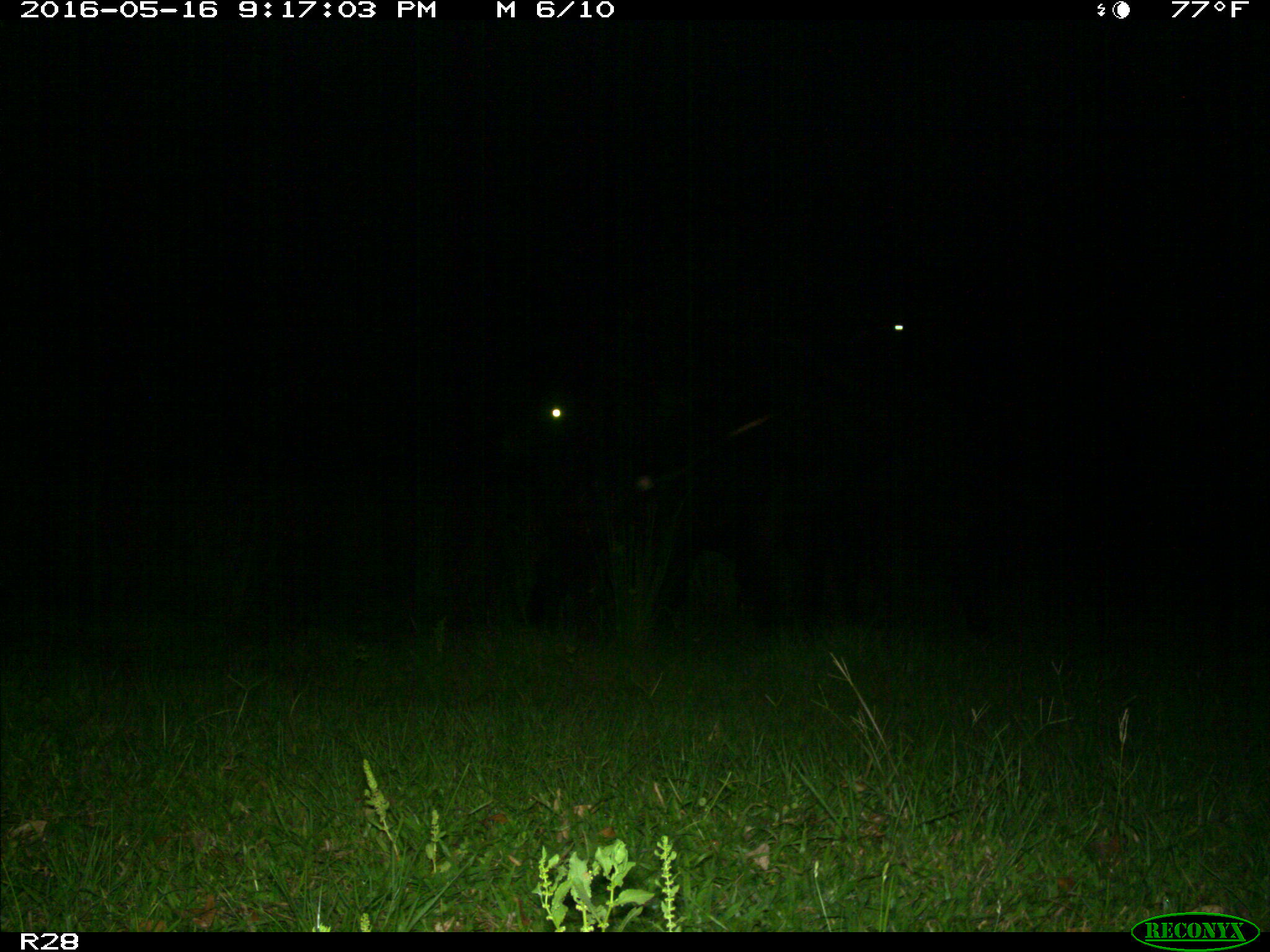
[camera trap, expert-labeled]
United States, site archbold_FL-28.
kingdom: Animalia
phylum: Chordata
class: Mammalia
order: Artiodactyla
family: Suidae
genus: Sus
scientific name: Sus scrofa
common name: wild boar